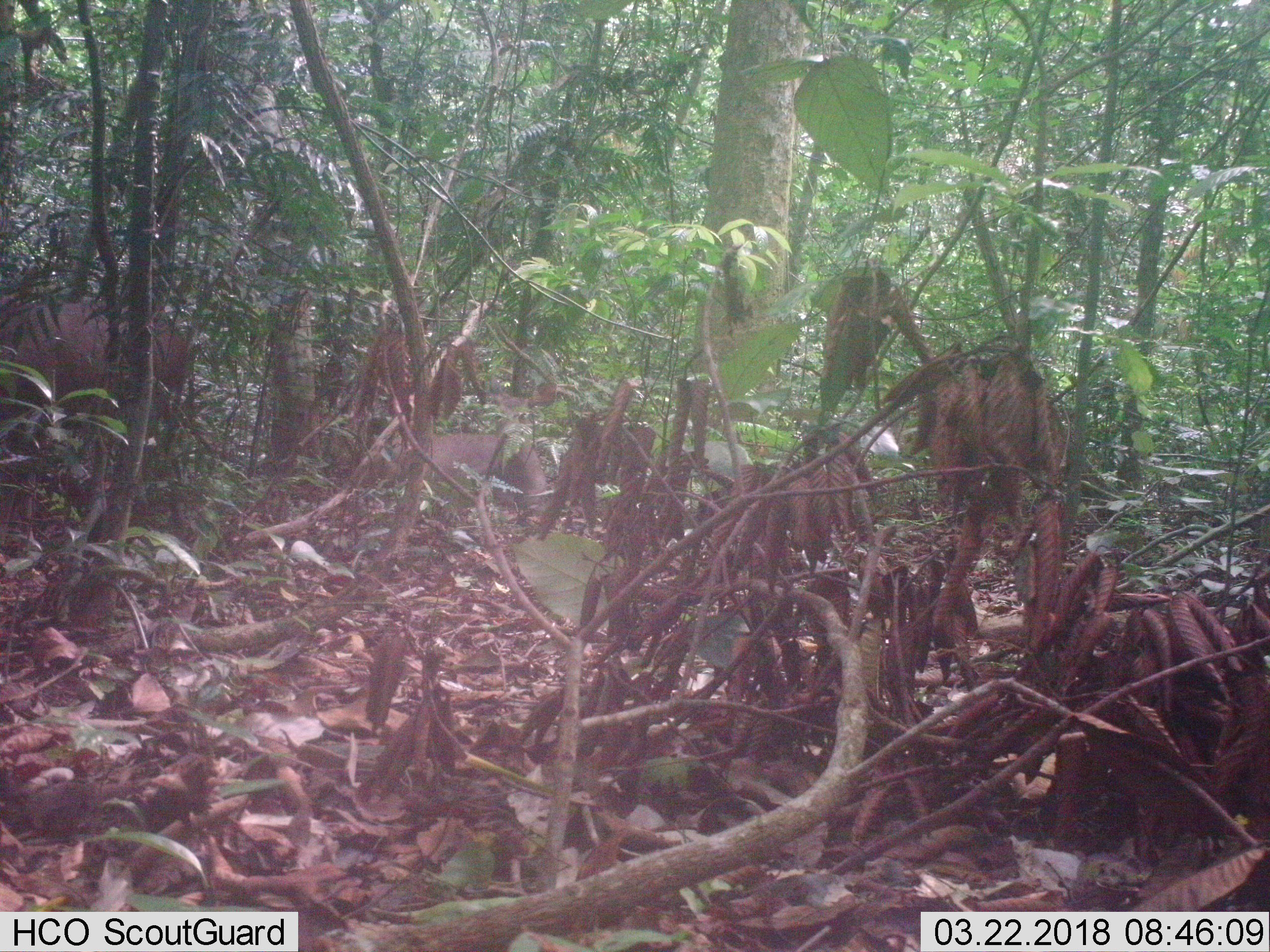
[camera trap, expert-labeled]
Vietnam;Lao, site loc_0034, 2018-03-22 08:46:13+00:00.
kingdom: Animalia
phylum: Chordata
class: Mammalia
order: Artiodactyla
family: Cervidae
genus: Rusa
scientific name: Rusa unicolor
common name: sambar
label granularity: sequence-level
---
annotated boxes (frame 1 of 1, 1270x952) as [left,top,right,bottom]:
sambar: [2,288,190,422]; [425,433,553,510]